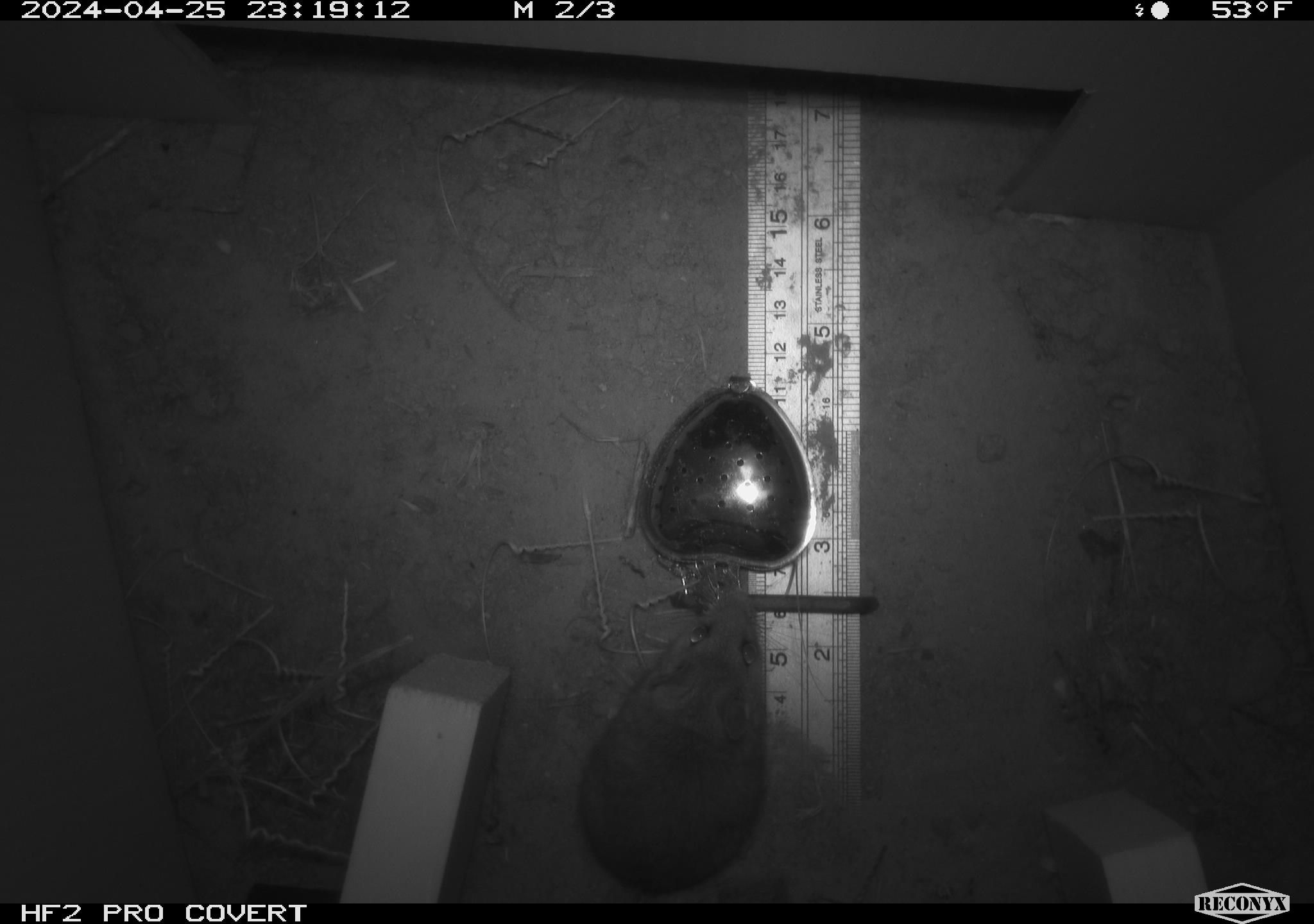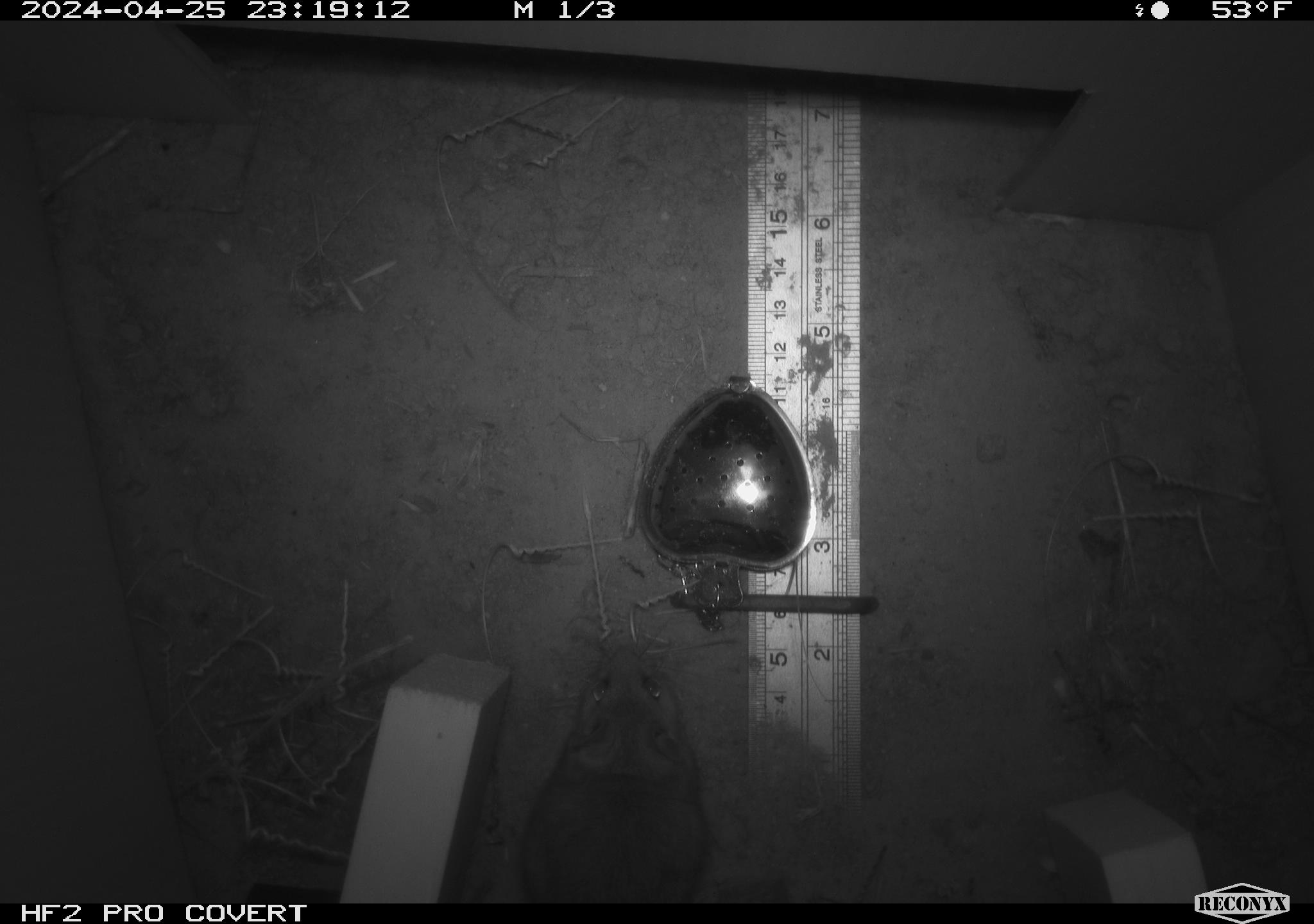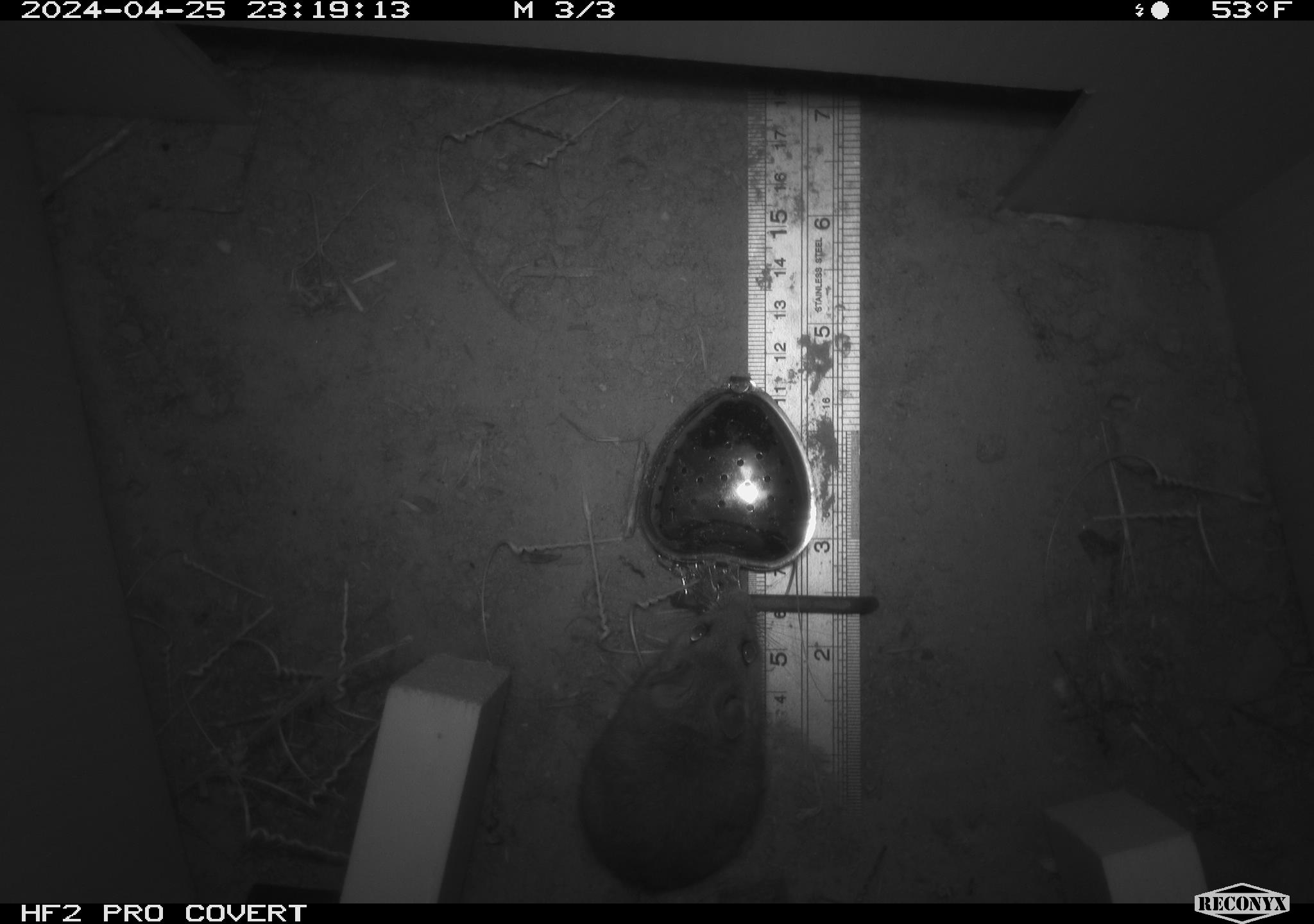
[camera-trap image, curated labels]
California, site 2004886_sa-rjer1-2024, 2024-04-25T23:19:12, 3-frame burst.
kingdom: Animalia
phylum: Chordata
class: Mammalia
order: Rodentia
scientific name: Rodentia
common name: mouse species